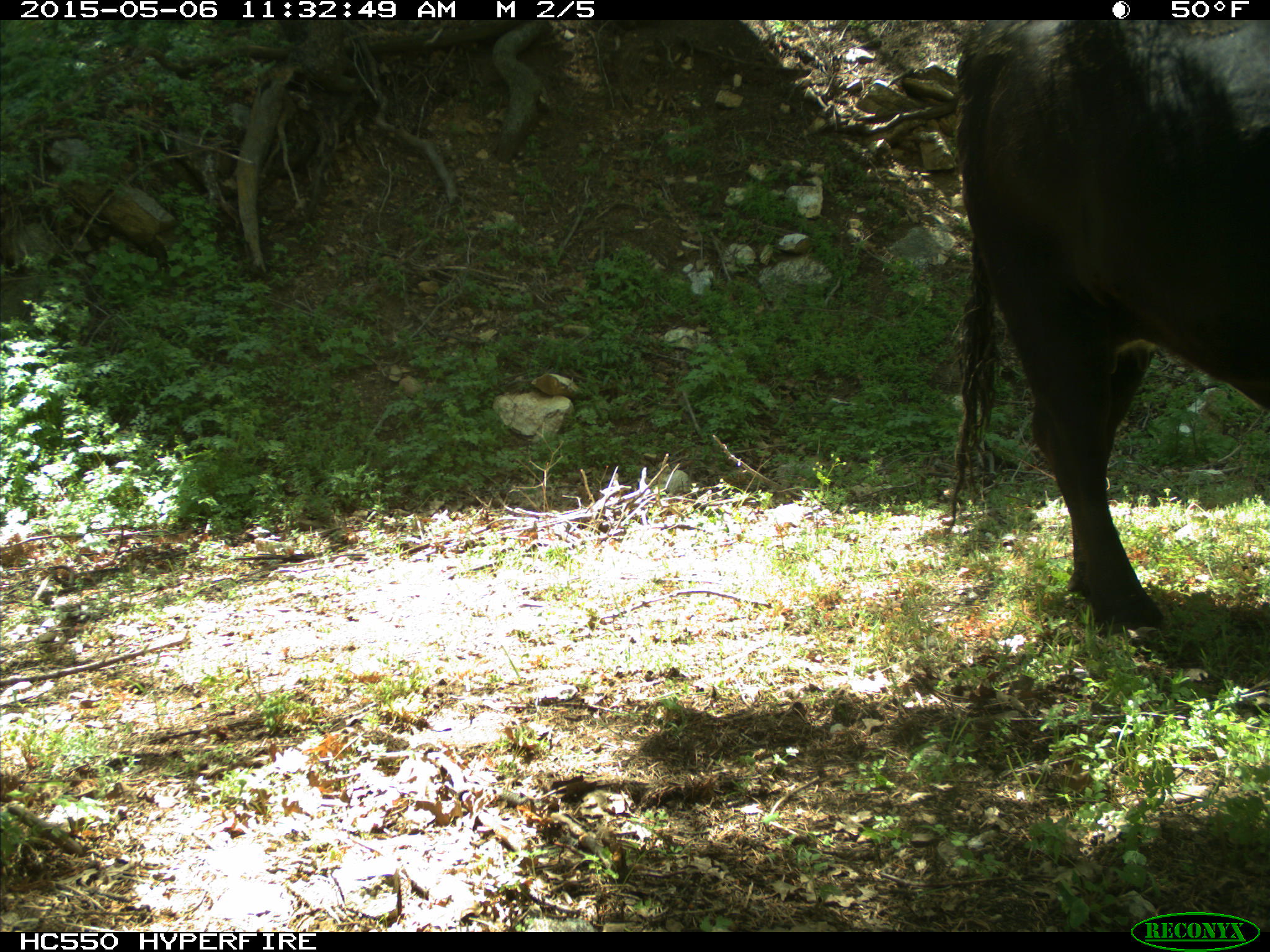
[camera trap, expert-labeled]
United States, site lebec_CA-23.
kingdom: Animalia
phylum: Chordata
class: Mammalia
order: Artiodactyla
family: Bovidae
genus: Bos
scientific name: Bos taurus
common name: domestic cow